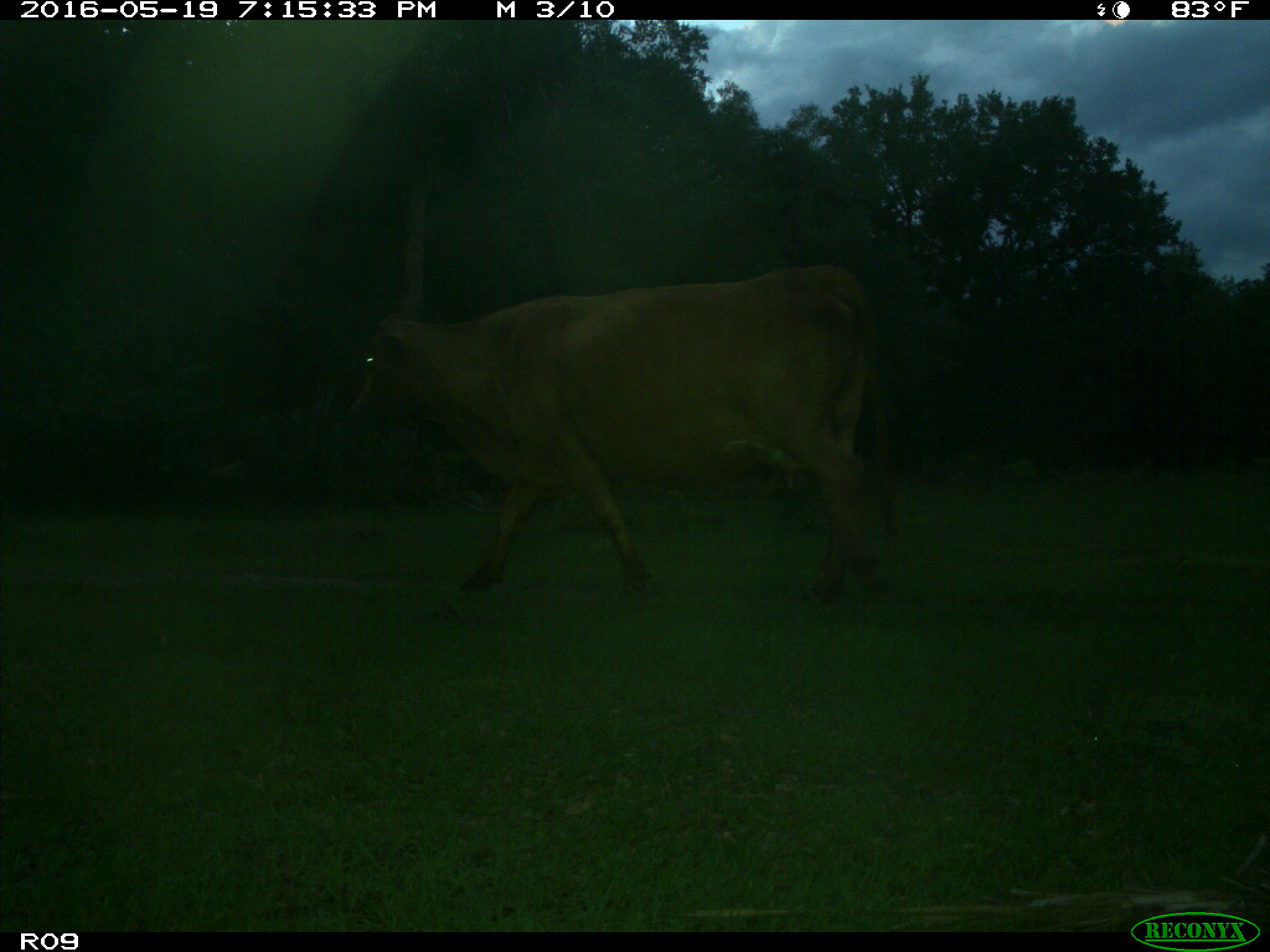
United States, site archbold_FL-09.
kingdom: Animalia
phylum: Chordata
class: Mammalia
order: Artiodactyla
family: Bovidae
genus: Bos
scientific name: Bos taurus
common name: domestic cow